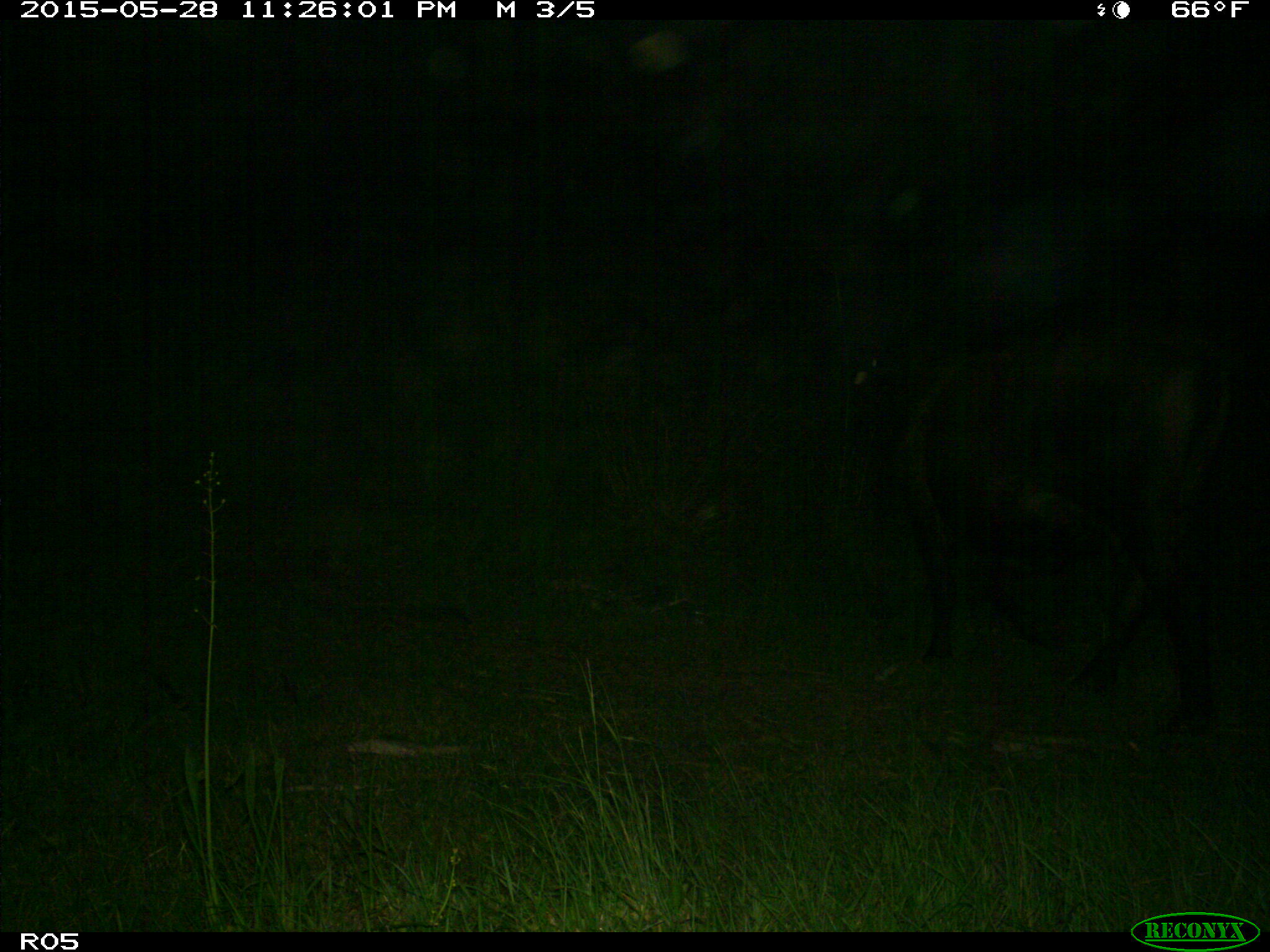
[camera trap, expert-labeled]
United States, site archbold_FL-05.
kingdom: Animalia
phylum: Chordata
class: Mammalia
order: Artiodactyla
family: Bovidae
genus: Bos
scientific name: Bos taurus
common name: domestic cow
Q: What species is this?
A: Bos taurus (domestic cow).